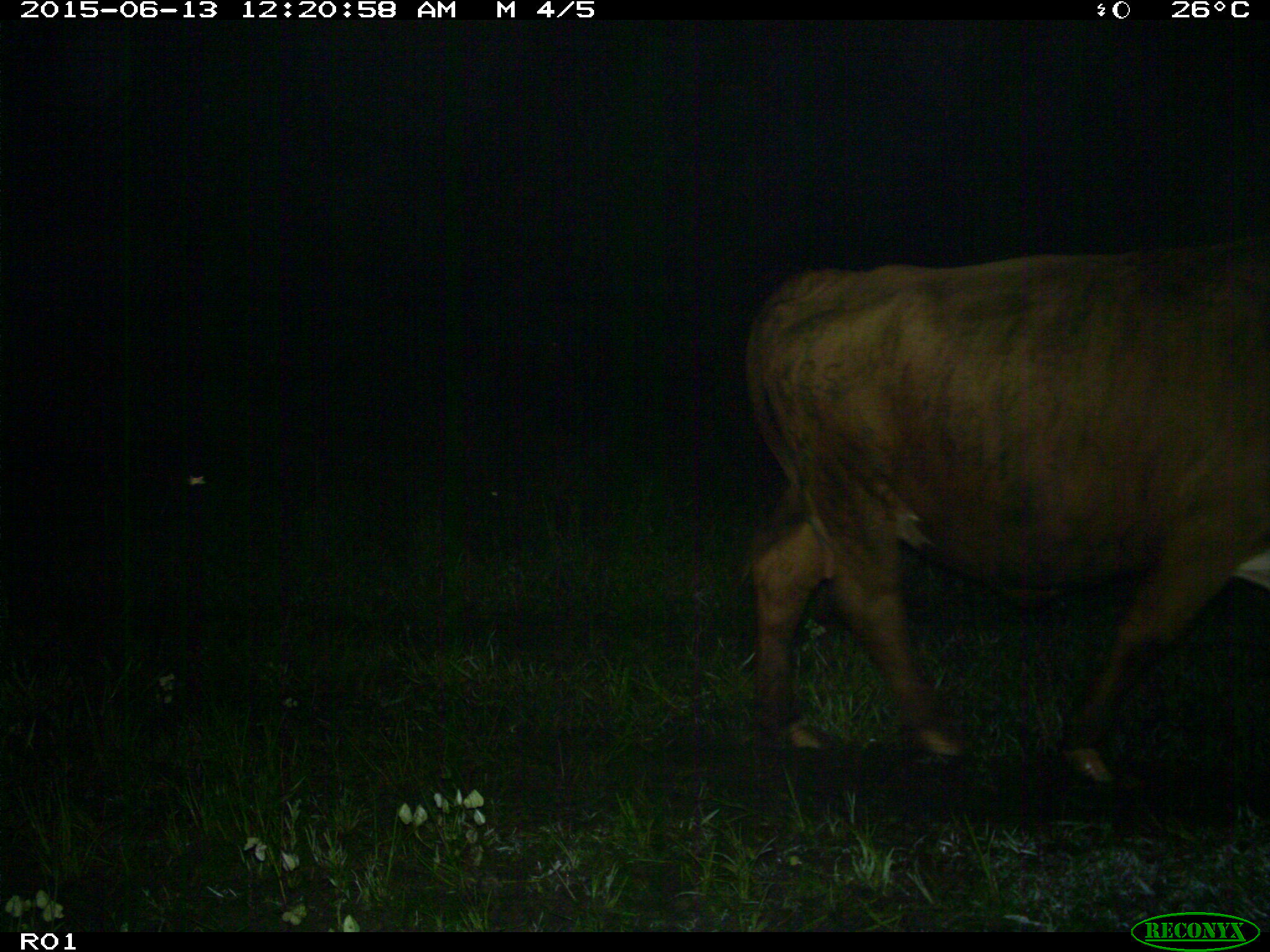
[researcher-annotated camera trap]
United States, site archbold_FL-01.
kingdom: Animalia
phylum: Chordata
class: Mammalia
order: Artiodactyla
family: Bovidae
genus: Bos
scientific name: Bos taurus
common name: domestic cow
Bos taurus (domestic cow).